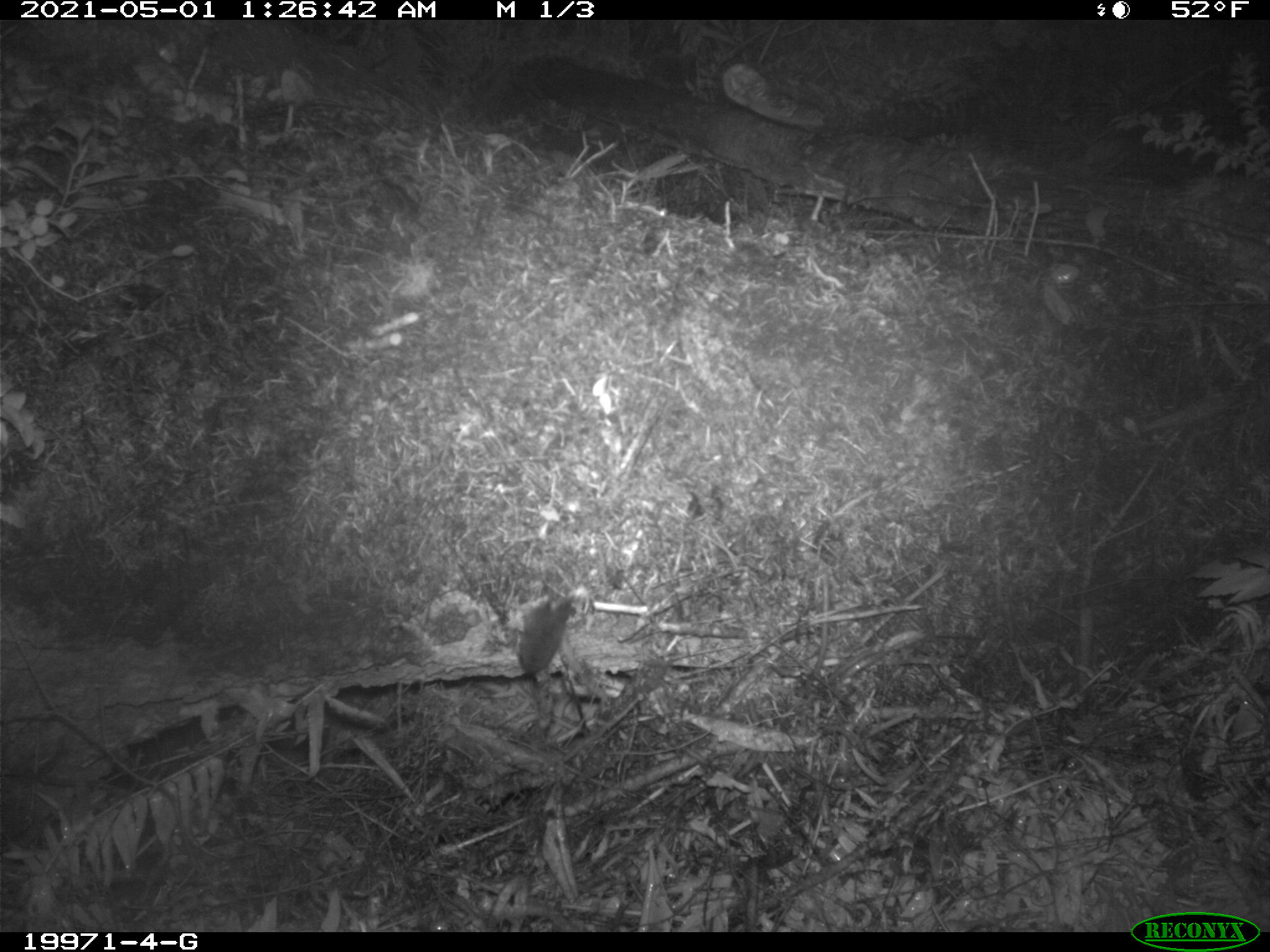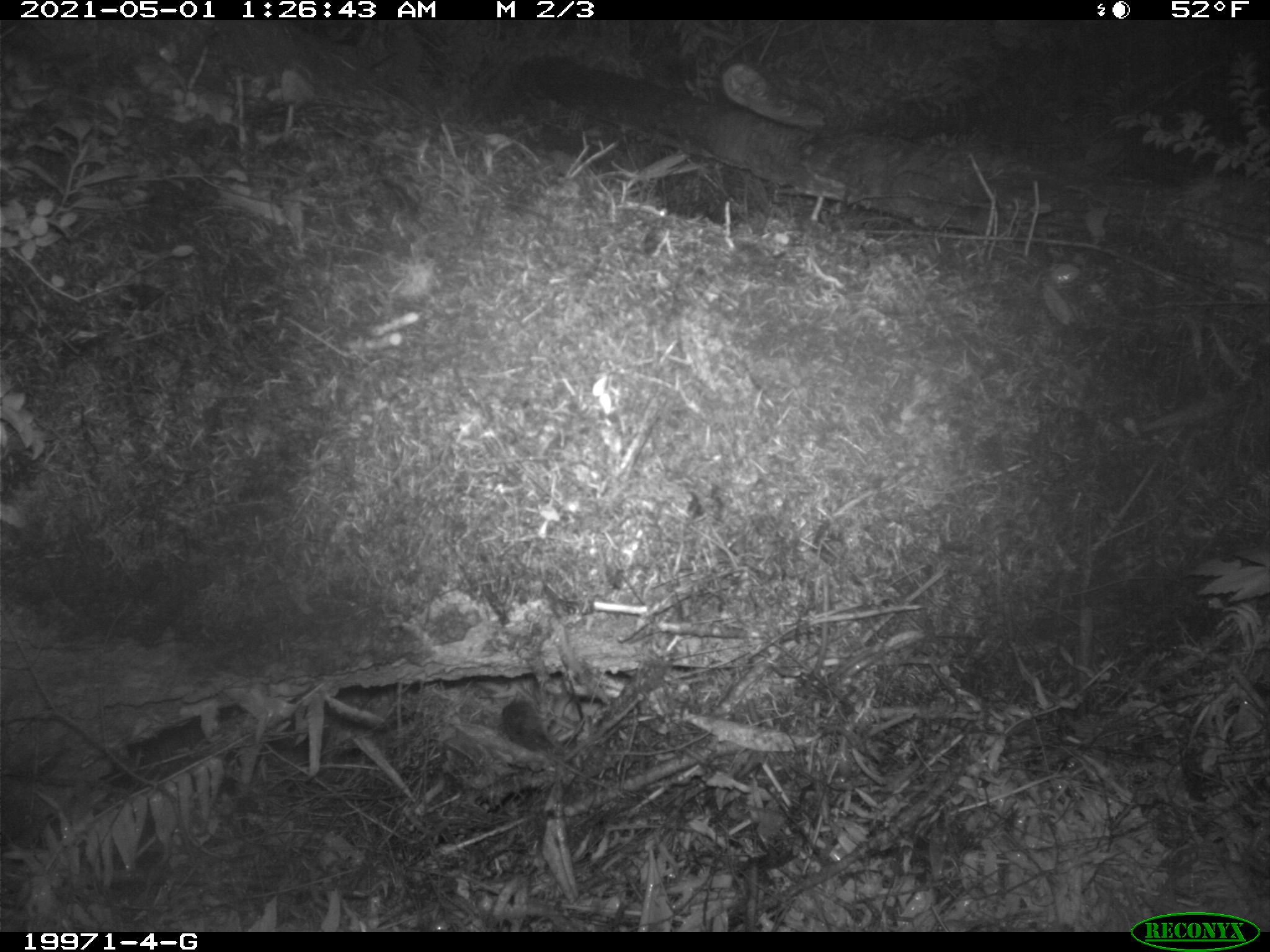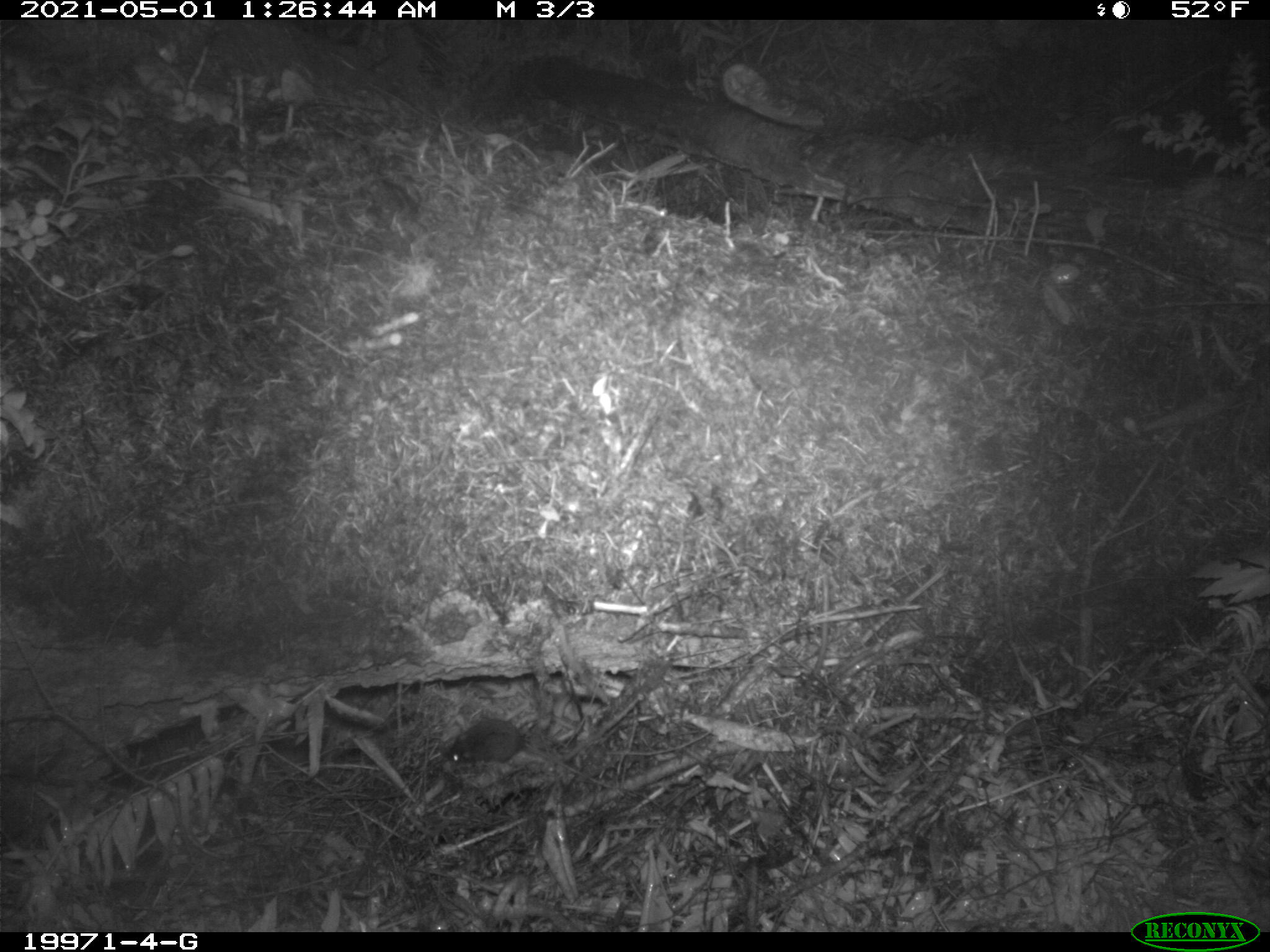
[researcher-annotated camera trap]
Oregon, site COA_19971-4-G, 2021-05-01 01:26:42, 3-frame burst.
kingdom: Animalia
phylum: Chordata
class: Mammalia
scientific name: Mammalia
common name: small mammal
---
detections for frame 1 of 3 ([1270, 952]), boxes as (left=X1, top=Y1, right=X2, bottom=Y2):
small mammal: (left=464, top=554, right=633, bottom=738)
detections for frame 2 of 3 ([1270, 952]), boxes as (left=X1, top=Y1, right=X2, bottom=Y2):
small mammal: (left=412, top=640, right=643, bottom=807)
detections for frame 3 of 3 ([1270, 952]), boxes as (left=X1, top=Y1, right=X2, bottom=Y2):
small mammal: (left=427, top=705, right=617, bottom=813)